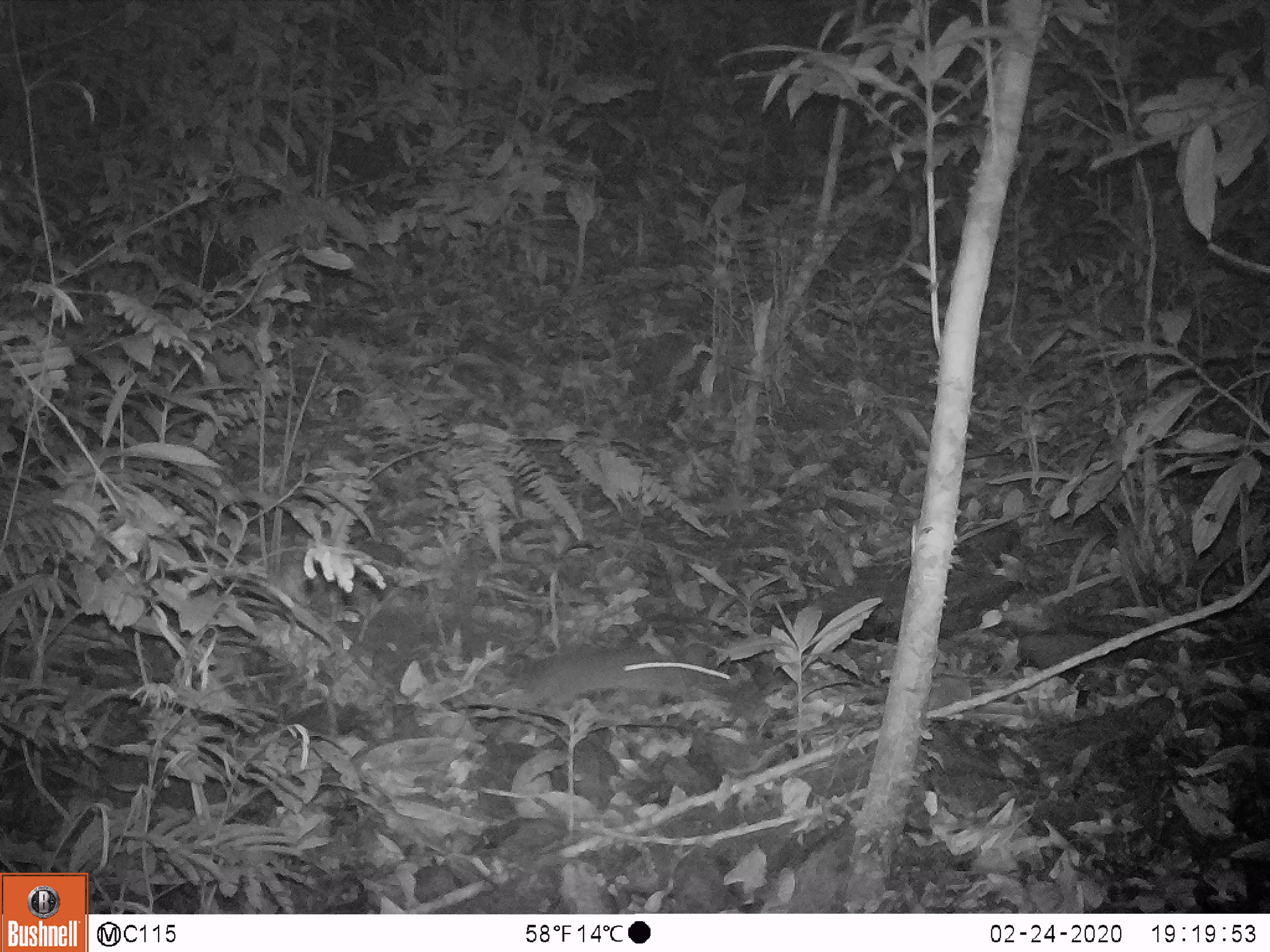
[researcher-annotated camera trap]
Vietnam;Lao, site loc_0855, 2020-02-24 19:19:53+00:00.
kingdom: Animalia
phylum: Chordata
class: Mammalia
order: Rodentia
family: Muridae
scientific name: Muridae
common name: old-world mice and rats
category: unidentified murid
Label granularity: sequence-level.